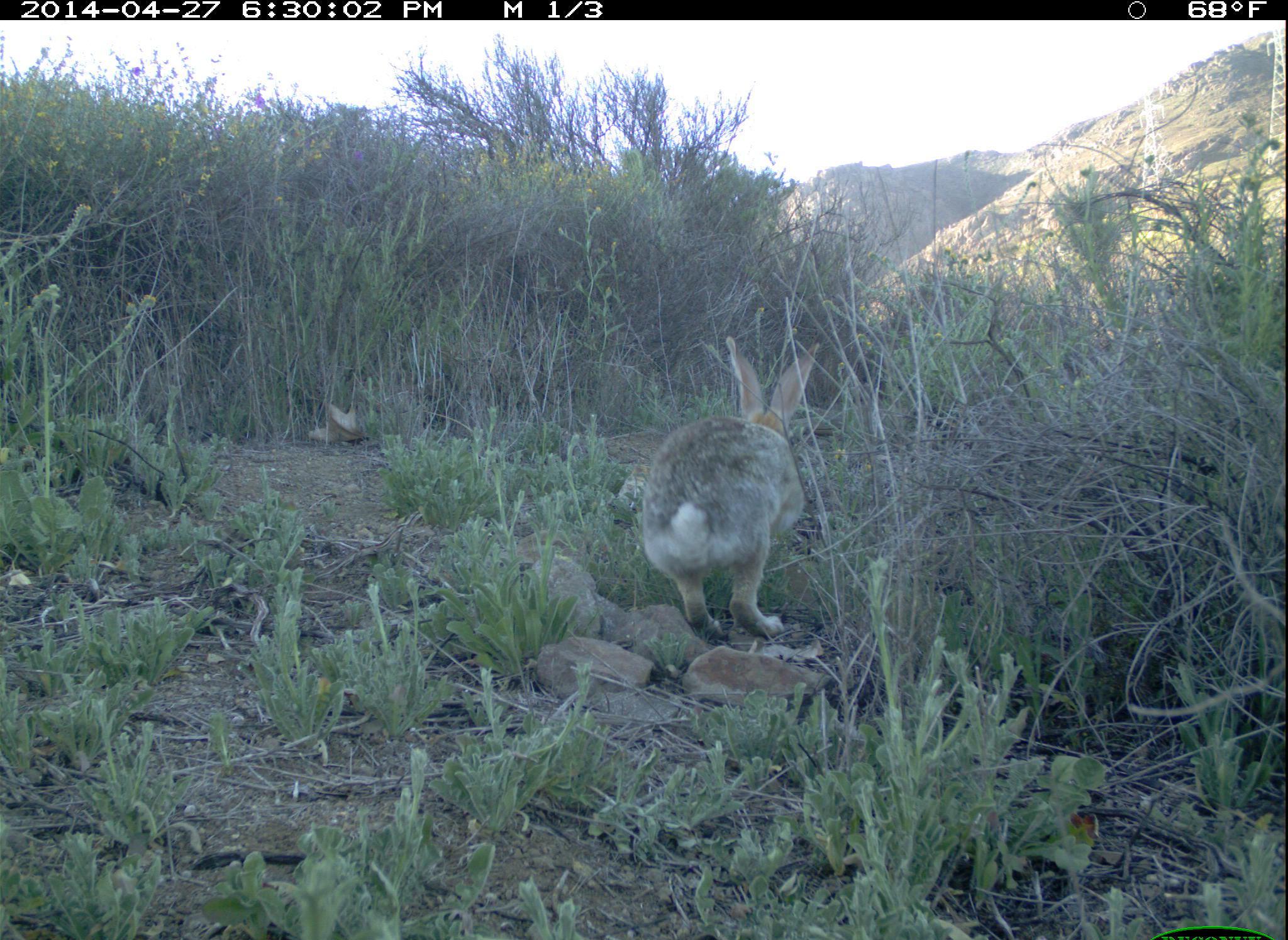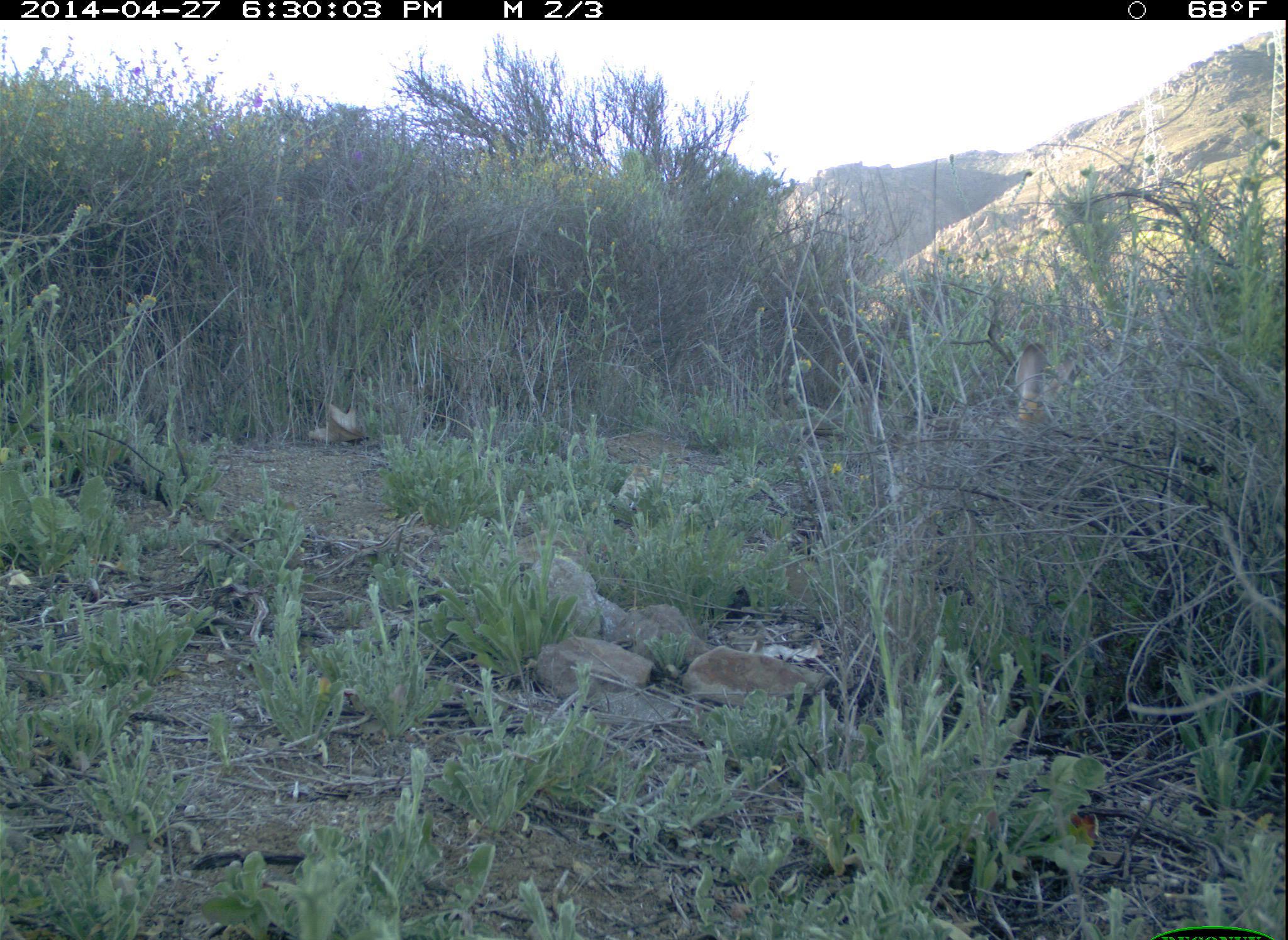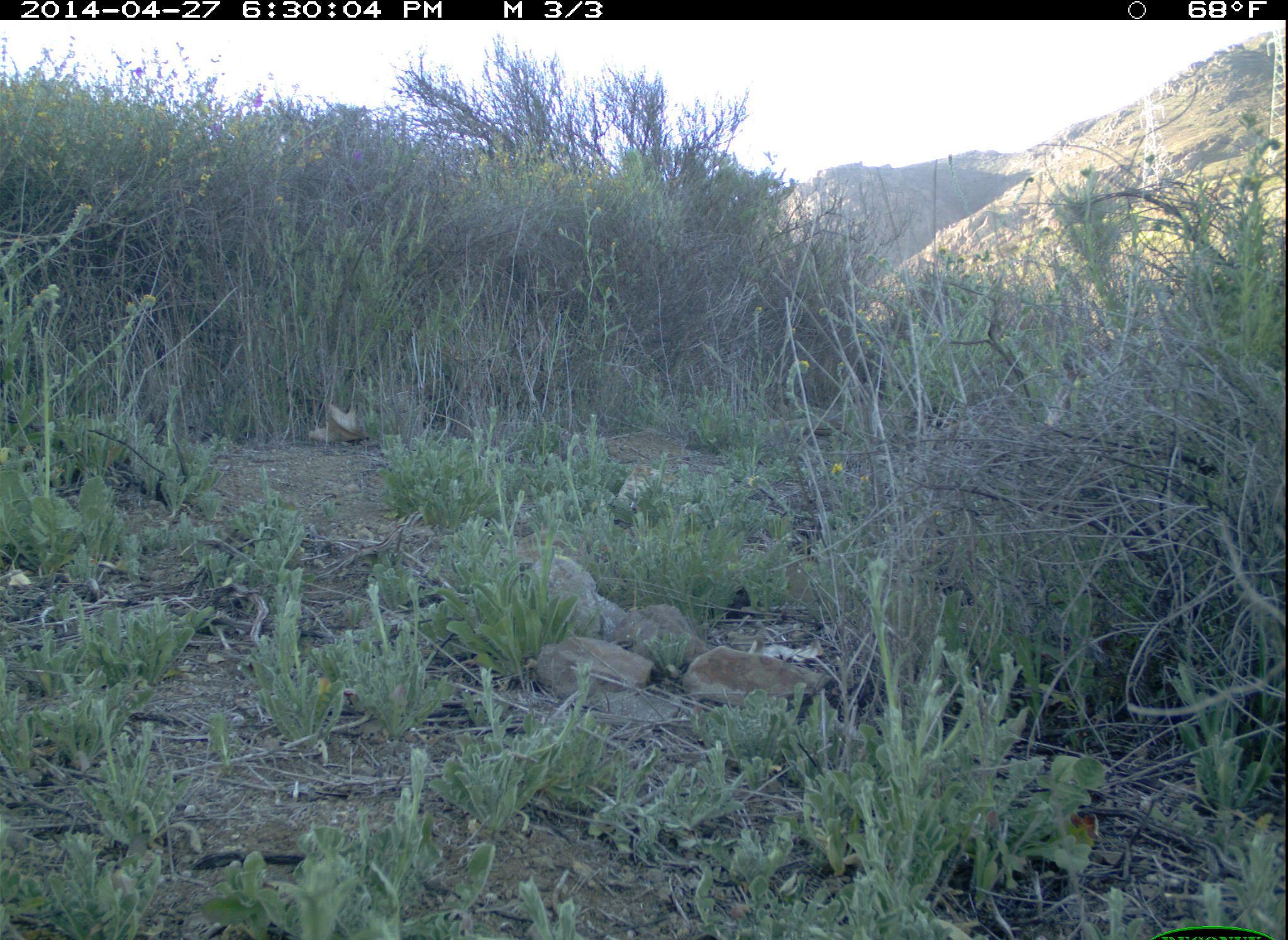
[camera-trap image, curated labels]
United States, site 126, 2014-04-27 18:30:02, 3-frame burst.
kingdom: Animalia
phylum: Chordata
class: Mammalia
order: Lagomorpha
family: Leporidae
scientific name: Leporidae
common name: rabbits and hares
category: rabbit